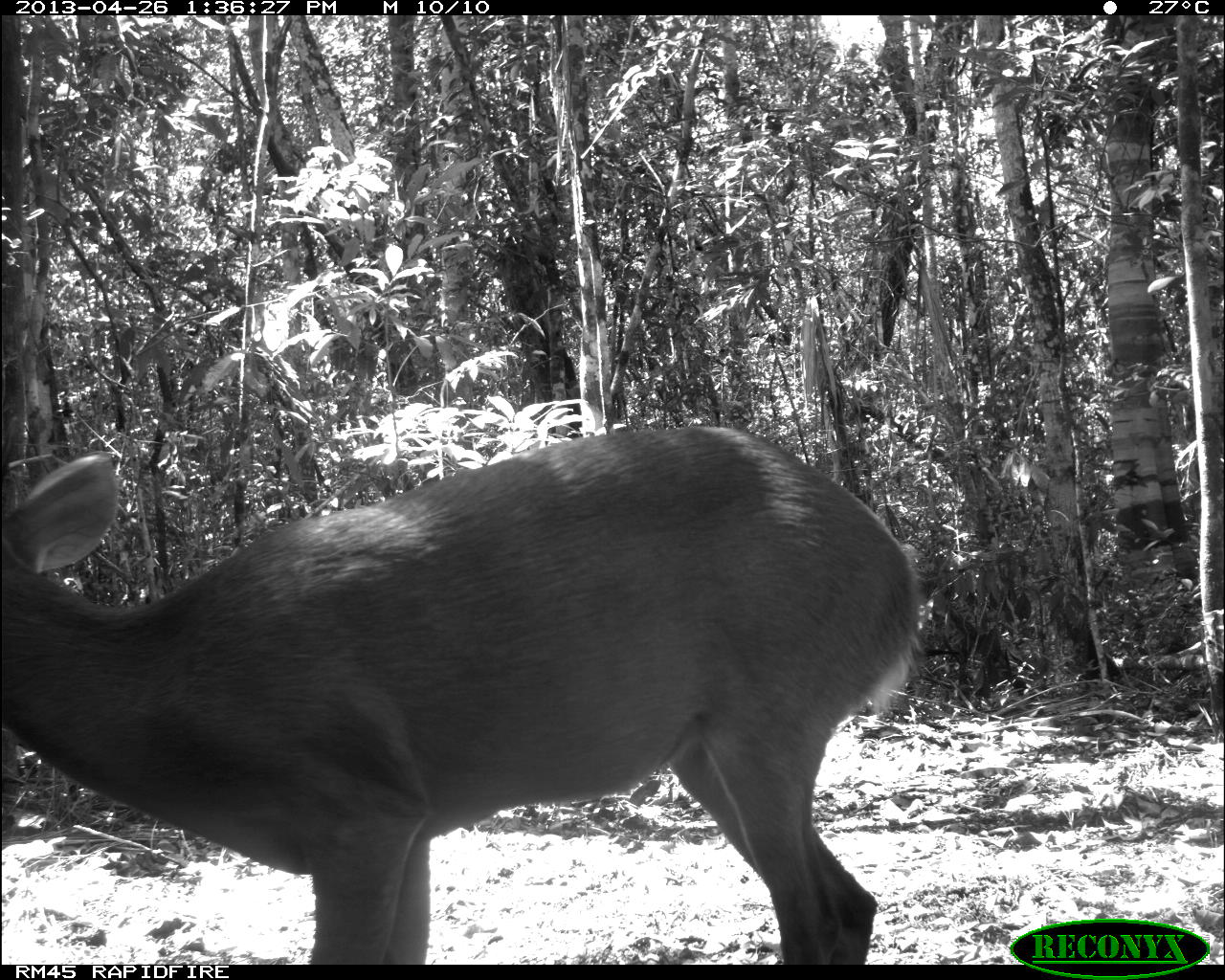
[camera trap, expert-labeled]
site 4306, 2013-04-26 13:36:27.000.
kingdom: Animalia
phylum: Chordata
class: Mammalia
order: Artiodactyla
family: Cervidae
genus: Odocoileus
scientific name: Odocoileus pandora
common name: yucatán brown brocket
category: mazama pandora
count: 1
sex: male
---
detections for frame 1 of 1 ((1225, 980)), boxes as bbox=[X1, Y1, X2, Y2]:
mazama pandora: bbox=[0, 421, 923, 958]